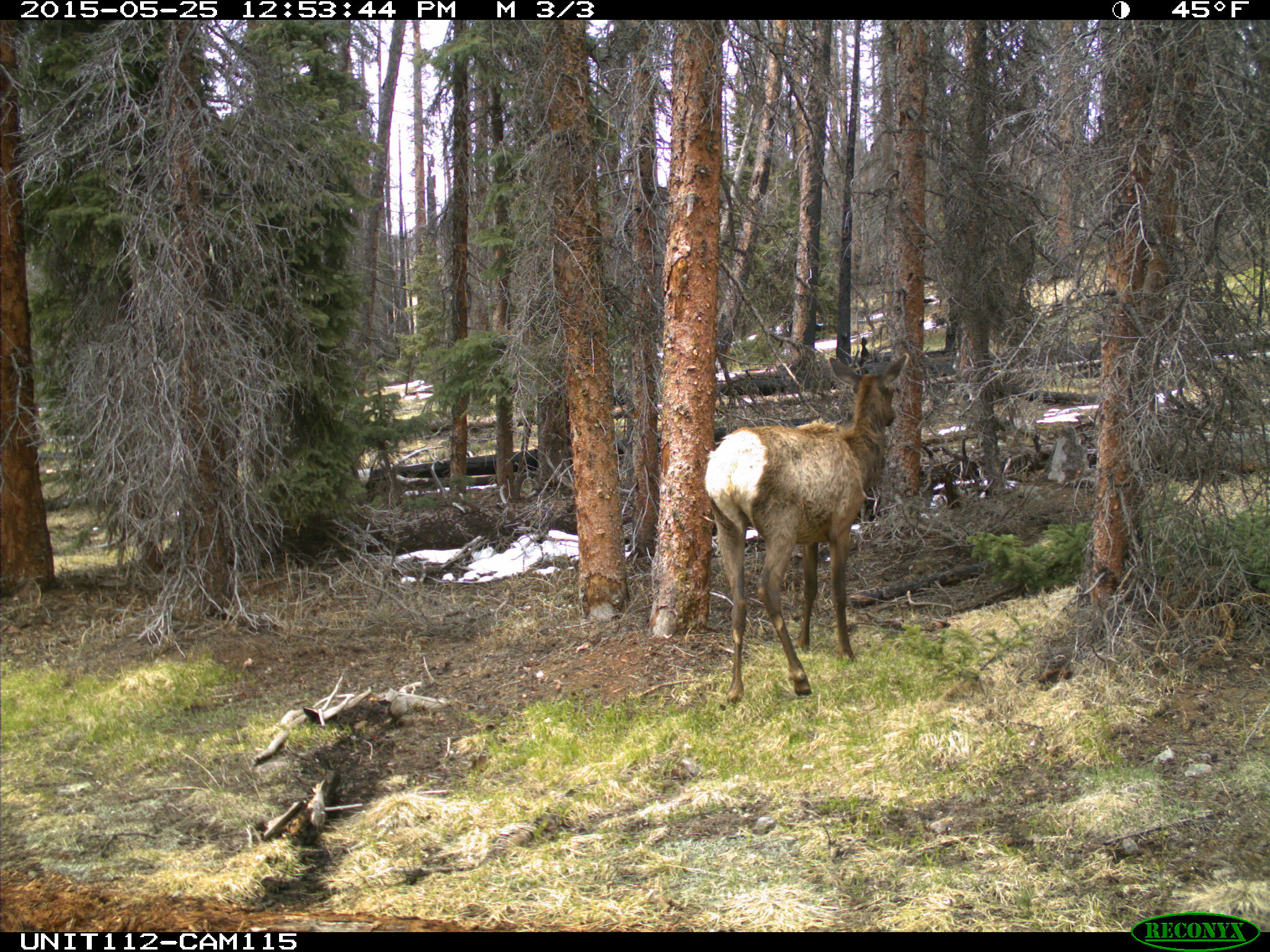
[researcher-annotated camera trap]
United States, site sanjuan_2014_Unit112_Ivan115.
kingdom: Animalia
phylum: Chordata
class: Mammalia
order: Artiodactyla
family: Cervidae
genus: Cervus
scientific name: Cervus elaphus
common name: red deer